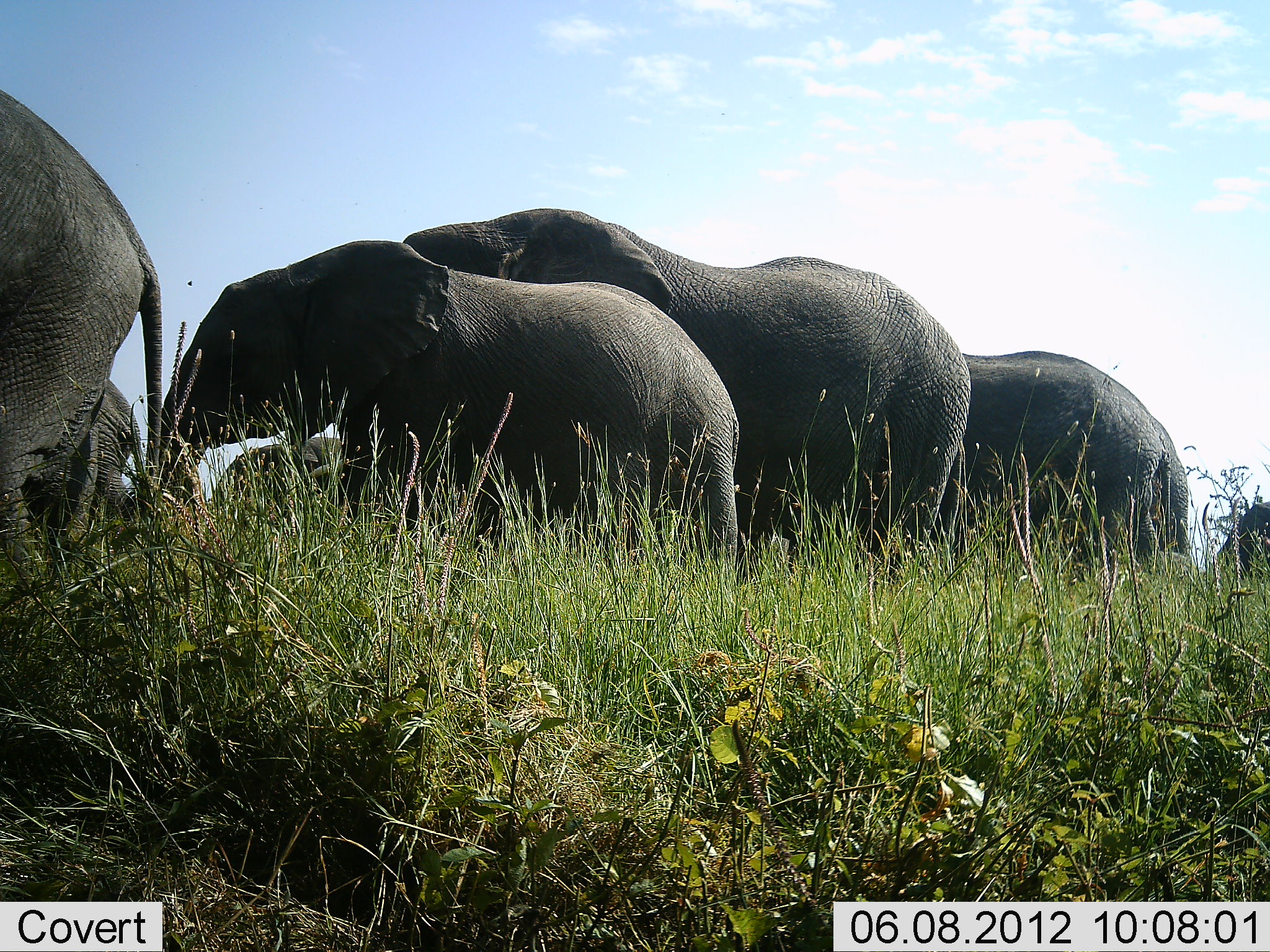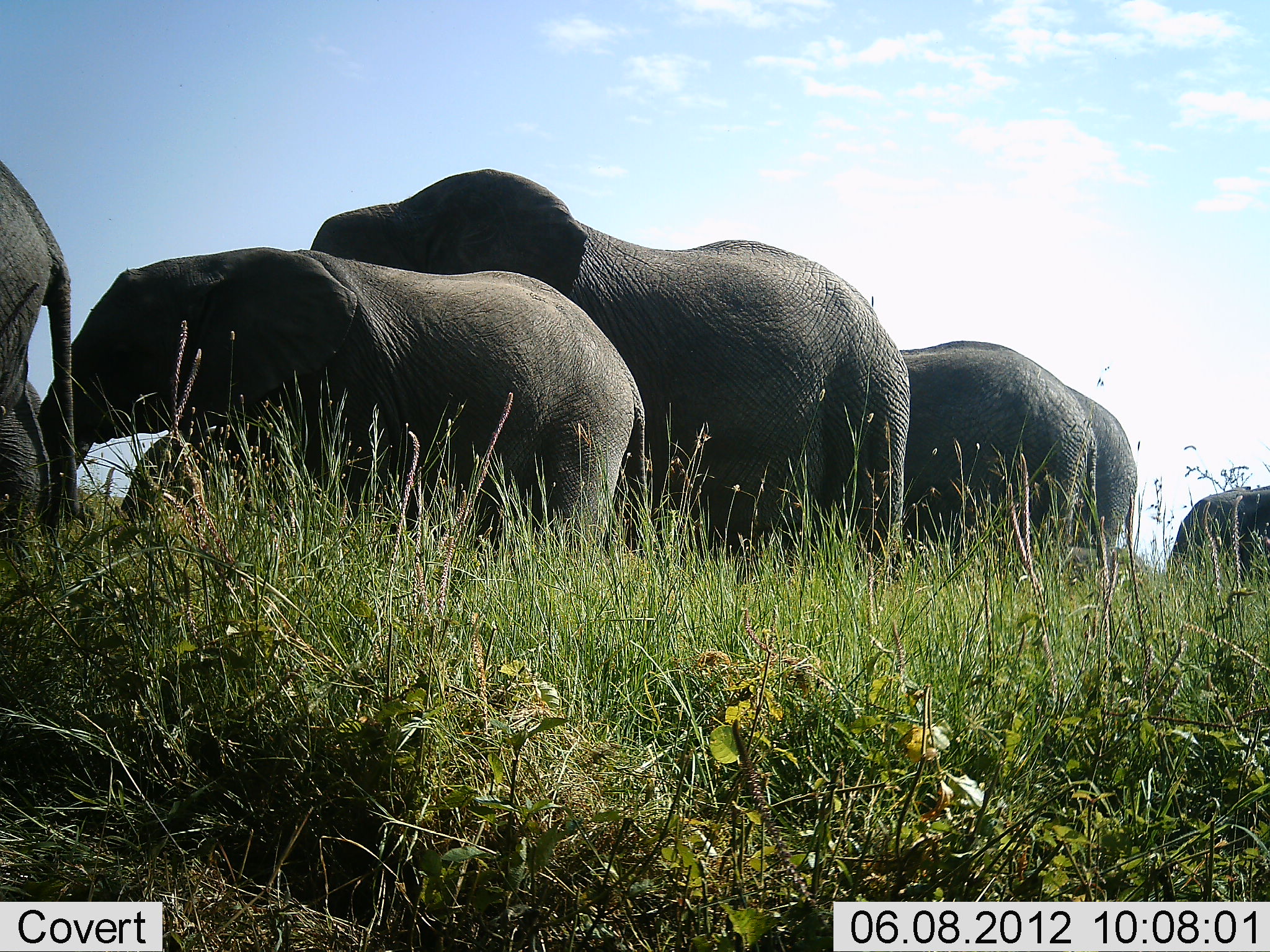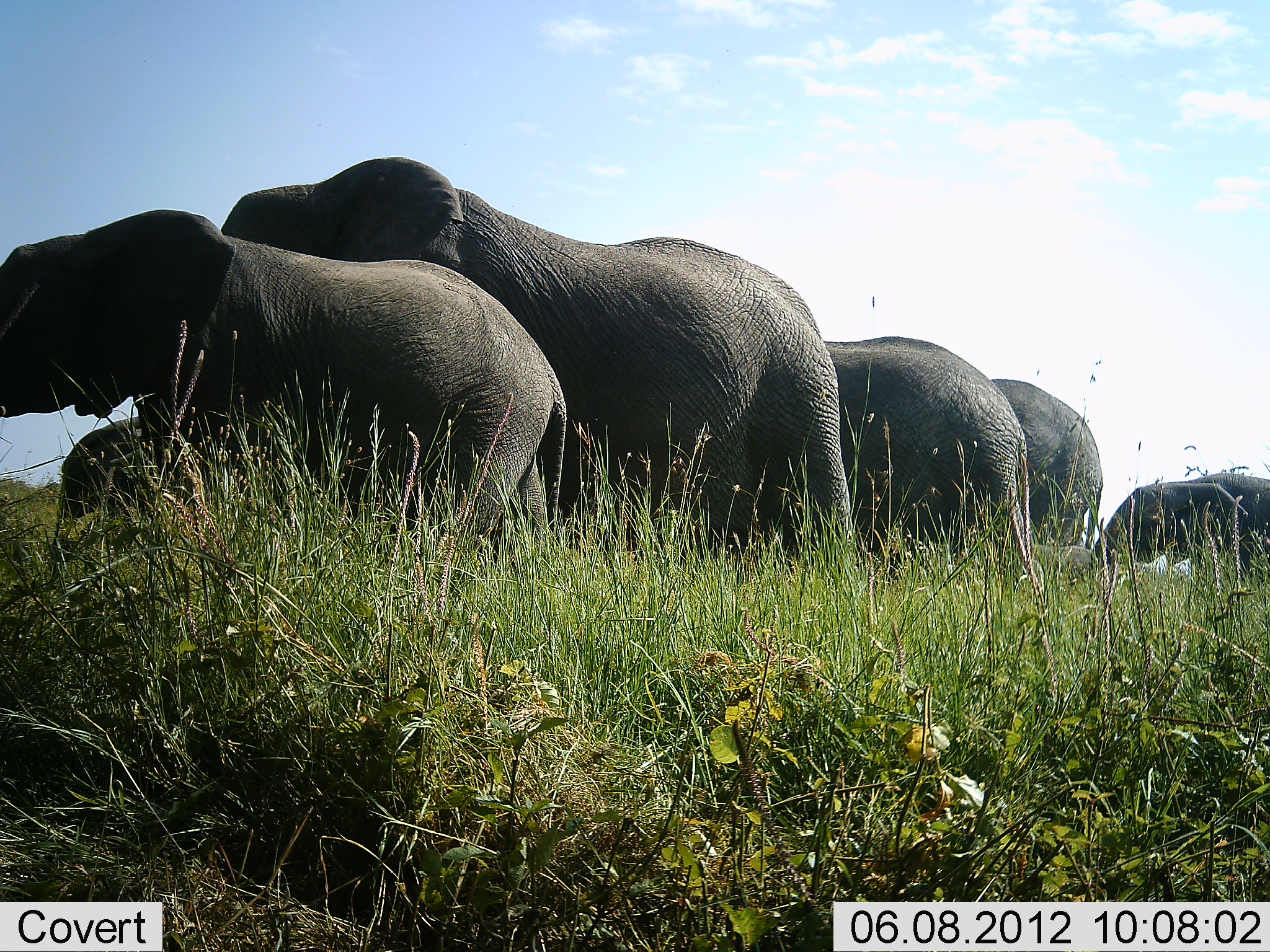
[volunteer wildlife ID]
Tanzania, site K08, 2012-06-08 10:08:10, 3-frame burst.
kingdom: Animalia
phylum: Chordata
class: Mammalia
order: Proboscidea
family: Elephantidae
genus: Loxodonta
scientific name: Loxodonta africana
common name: african bush elephant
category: elephant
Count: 7.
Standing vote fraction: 0%.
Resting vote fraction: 0%.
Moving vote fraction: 100%.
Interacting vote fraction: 0%.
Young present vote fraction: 70%.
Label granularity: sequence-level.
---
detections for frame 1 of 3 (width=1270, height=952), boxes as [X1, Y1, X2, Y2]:
animal: [401, 208, 972, 579]; [161, 239, 739, 570]; [0, 86, 160, 590]; [960, 351, 1188, 577]; [59, 379, 149, 550]; [1215, 502, 1270, 574]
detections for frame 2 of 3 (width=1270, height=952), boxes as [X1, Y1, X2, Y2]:
animal: [309, 168, 911, 567]; [39, 246, 649, 563]; [897, 339, 1137, 565]; [0, 158, 79, 539]; [120, 422, 288, 525]; [1166, 490, 1270, 572]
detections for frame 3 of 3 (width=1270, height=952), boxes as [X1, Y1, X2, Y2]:
animal: [221, 157, 851, 567]; [0, 207, 567, 559]; [824, 334, 1030, 561]; [991, 379, 1105, 552]; [1098, 485, 1248, 582]; [62, 416, 205, 517]; [1186, 472, 1270, 546]